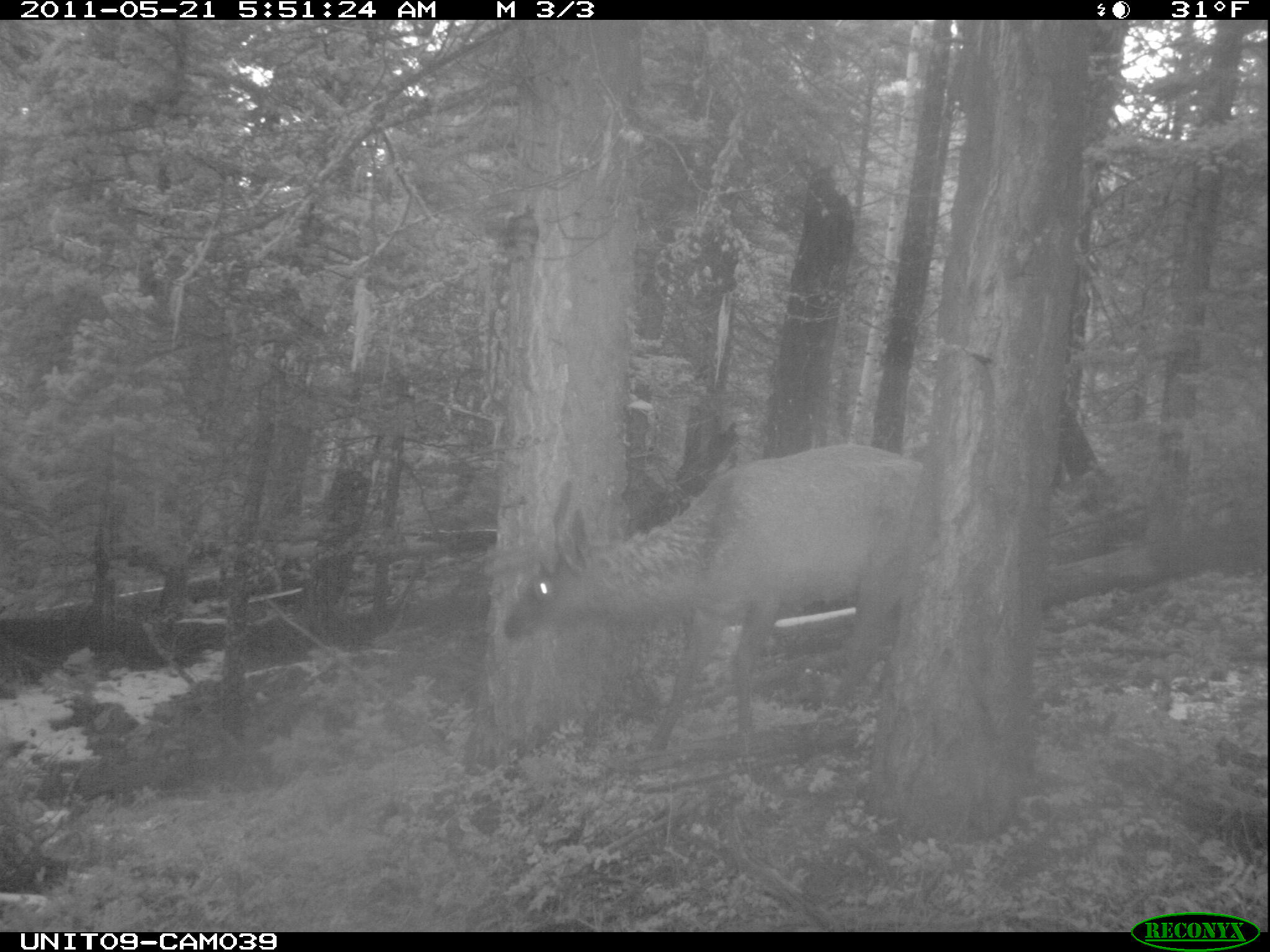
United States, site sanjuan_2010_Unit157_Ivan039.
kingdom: Animalia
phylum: Chordata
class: Mammalia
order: Artiodactyla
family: Cervidae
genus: Cervus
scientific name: Cervus elaphus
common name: red deer